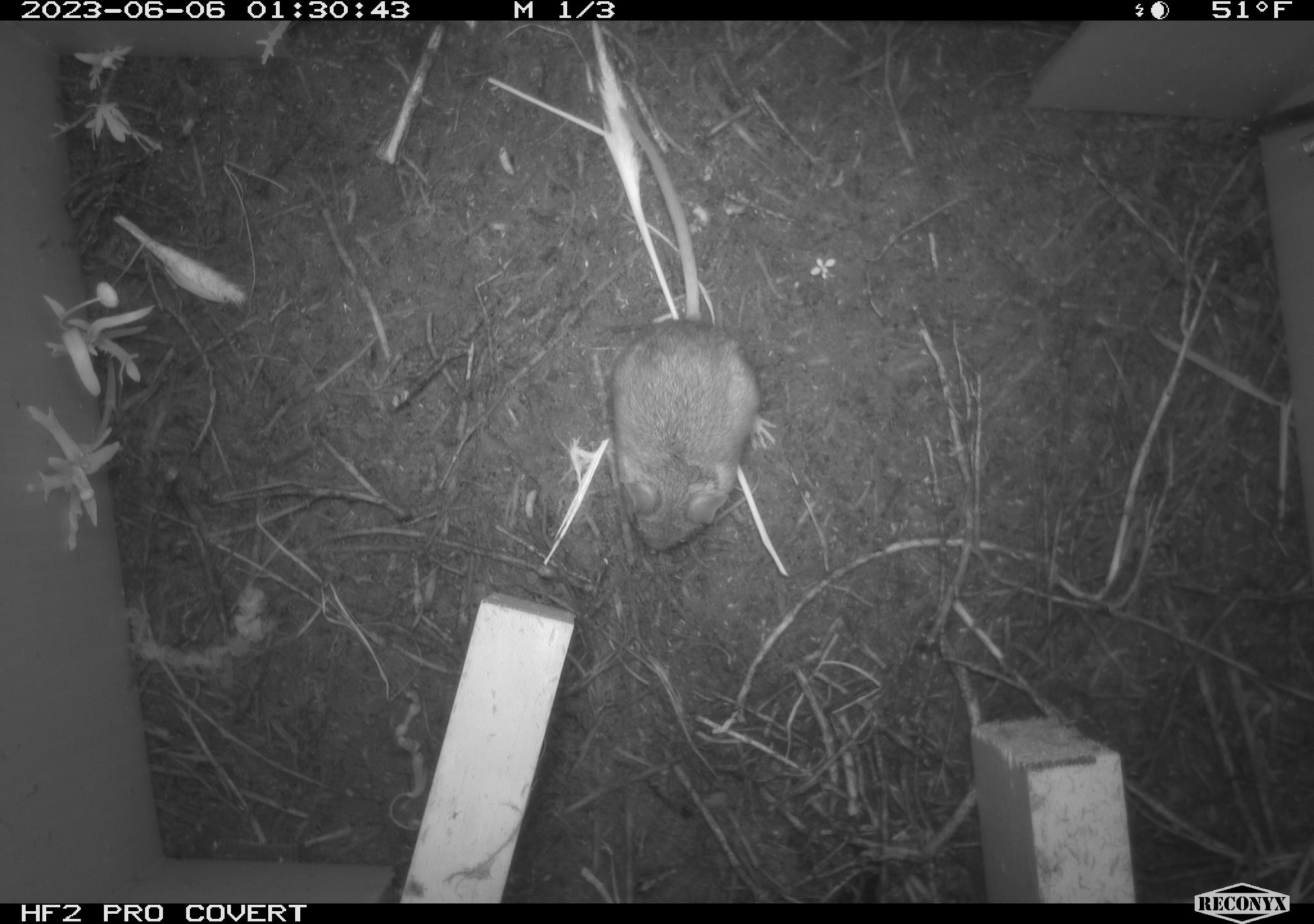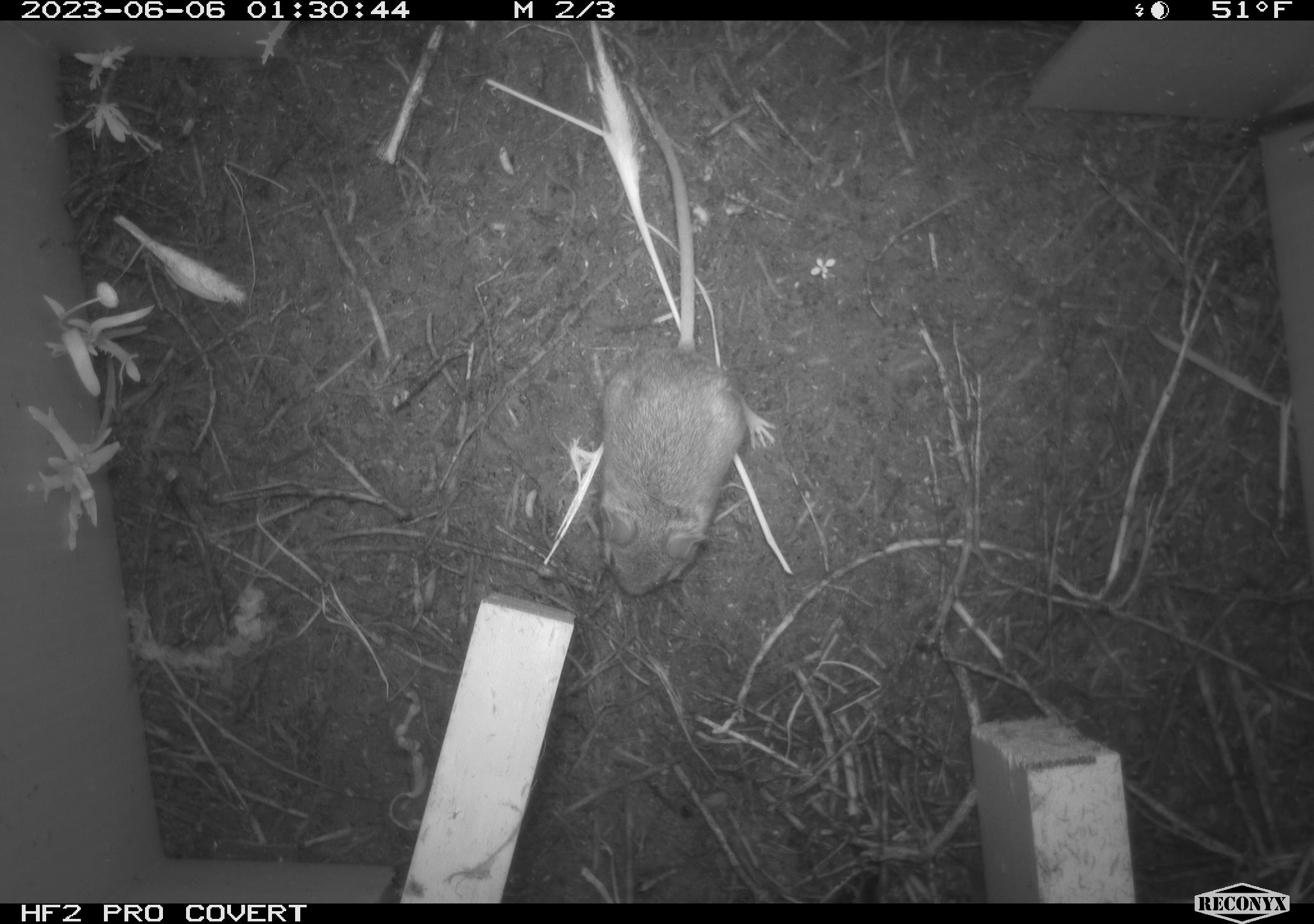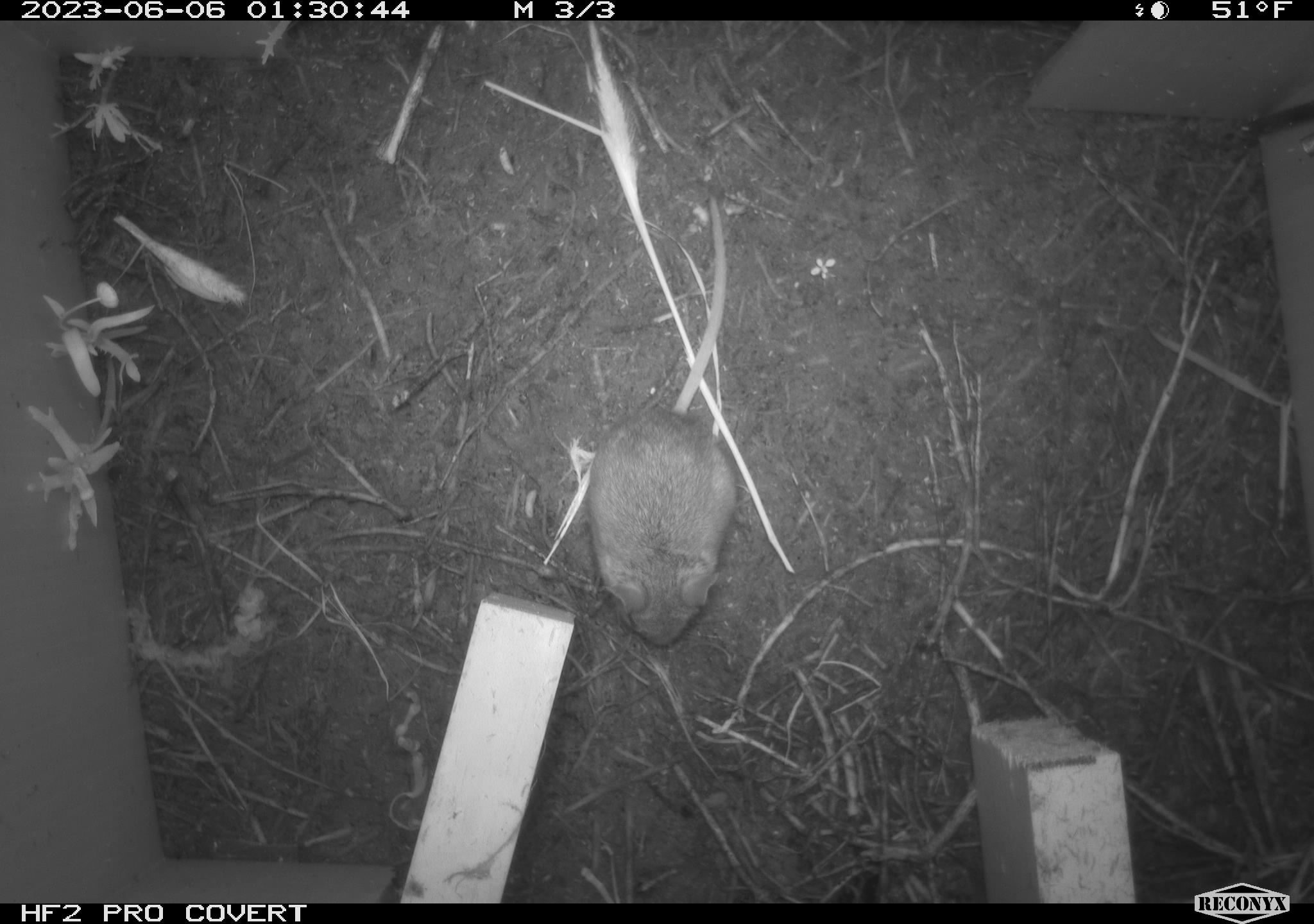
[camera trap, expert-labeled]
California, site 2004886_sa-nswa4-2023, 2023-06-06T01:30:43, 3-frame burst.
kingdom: Animalia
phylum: Chordata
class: Mammalia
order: Rodentia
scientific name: Rodentia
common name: mouse species